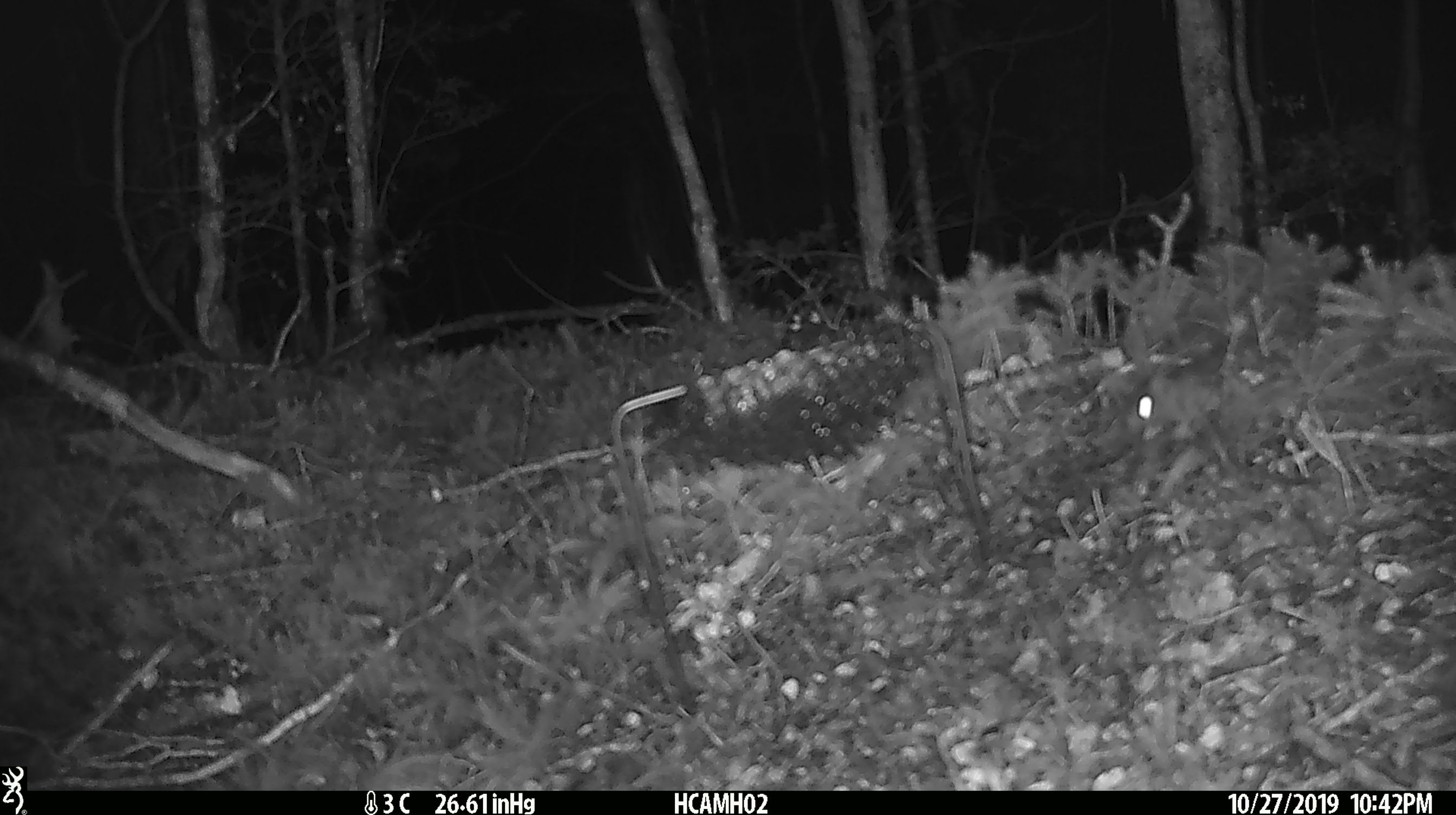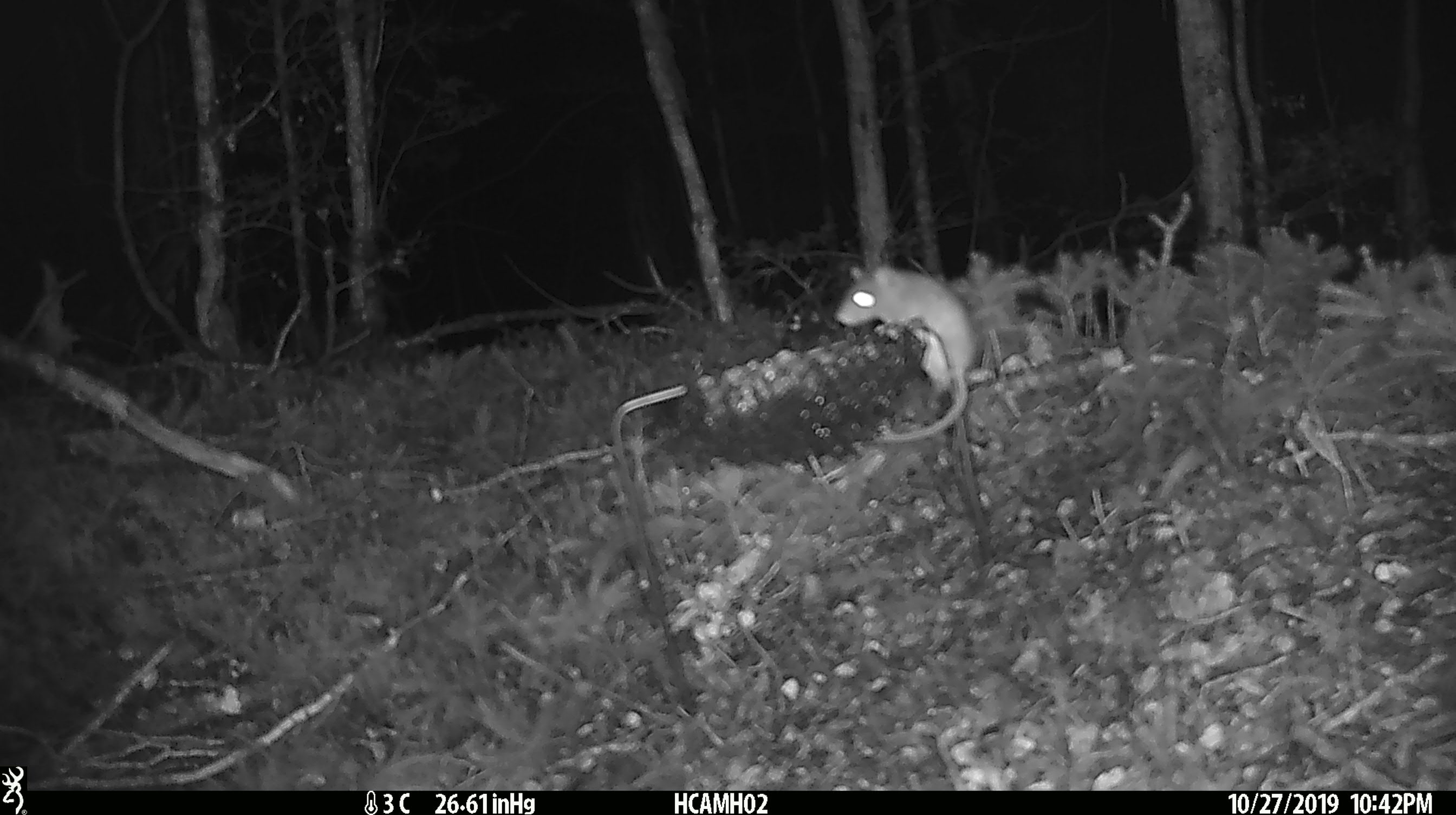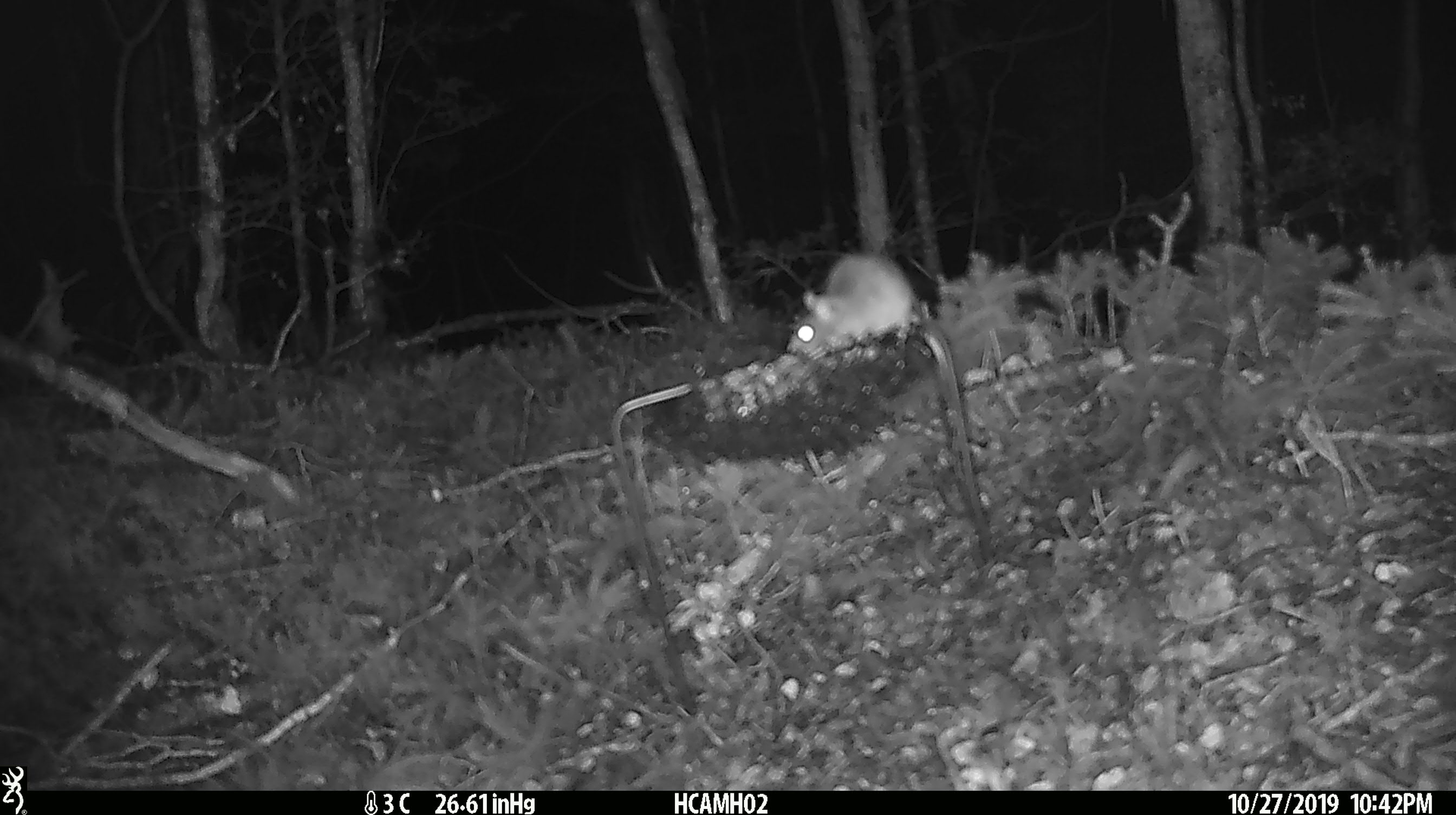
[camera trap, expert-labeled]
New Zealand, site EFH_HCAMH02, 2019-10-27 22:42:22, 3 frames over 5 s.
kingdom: Animalia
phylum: Chordata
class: Mammalia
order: Rodentia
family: Muridae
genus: Mus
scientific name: Mus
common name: mouse